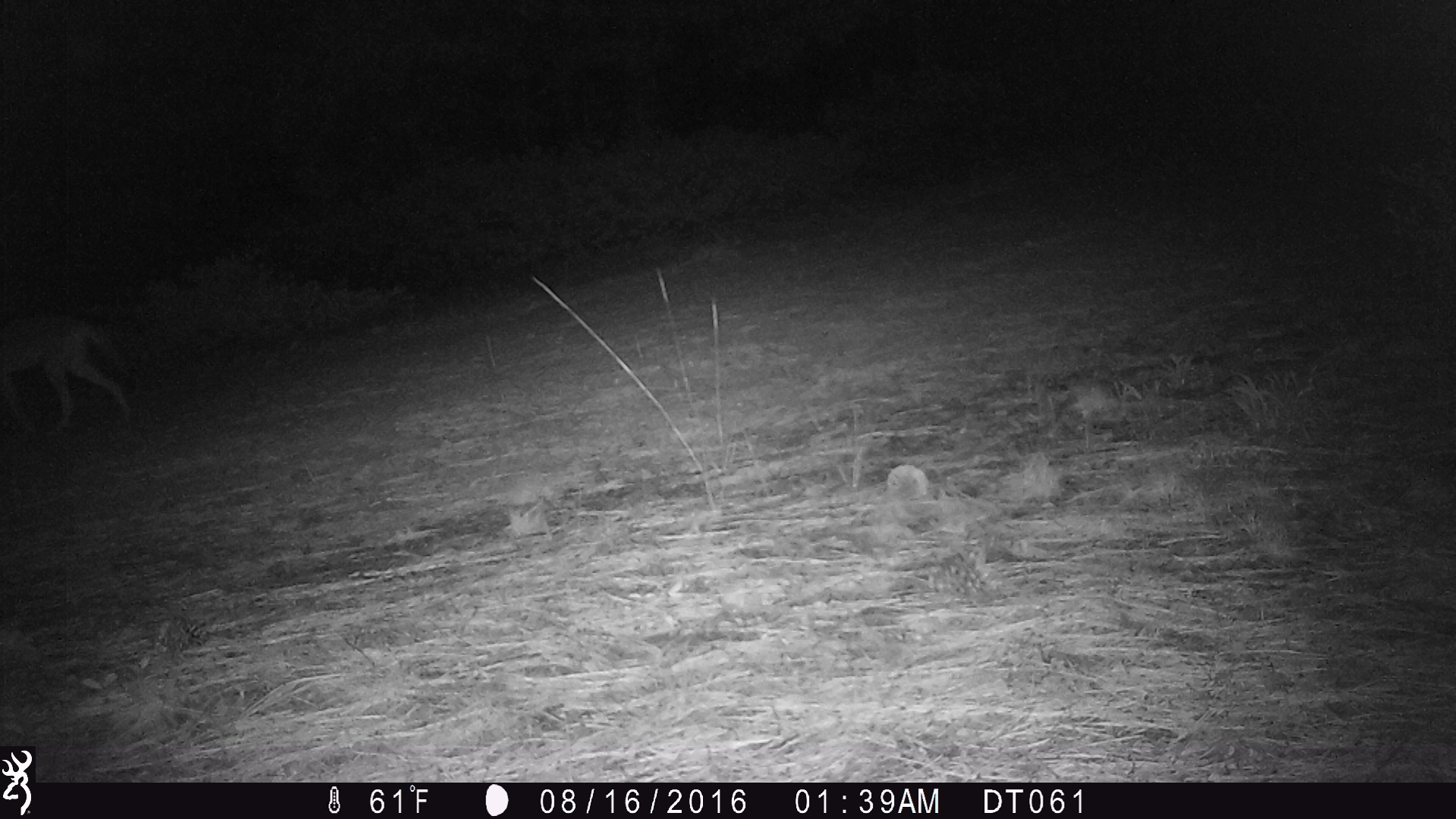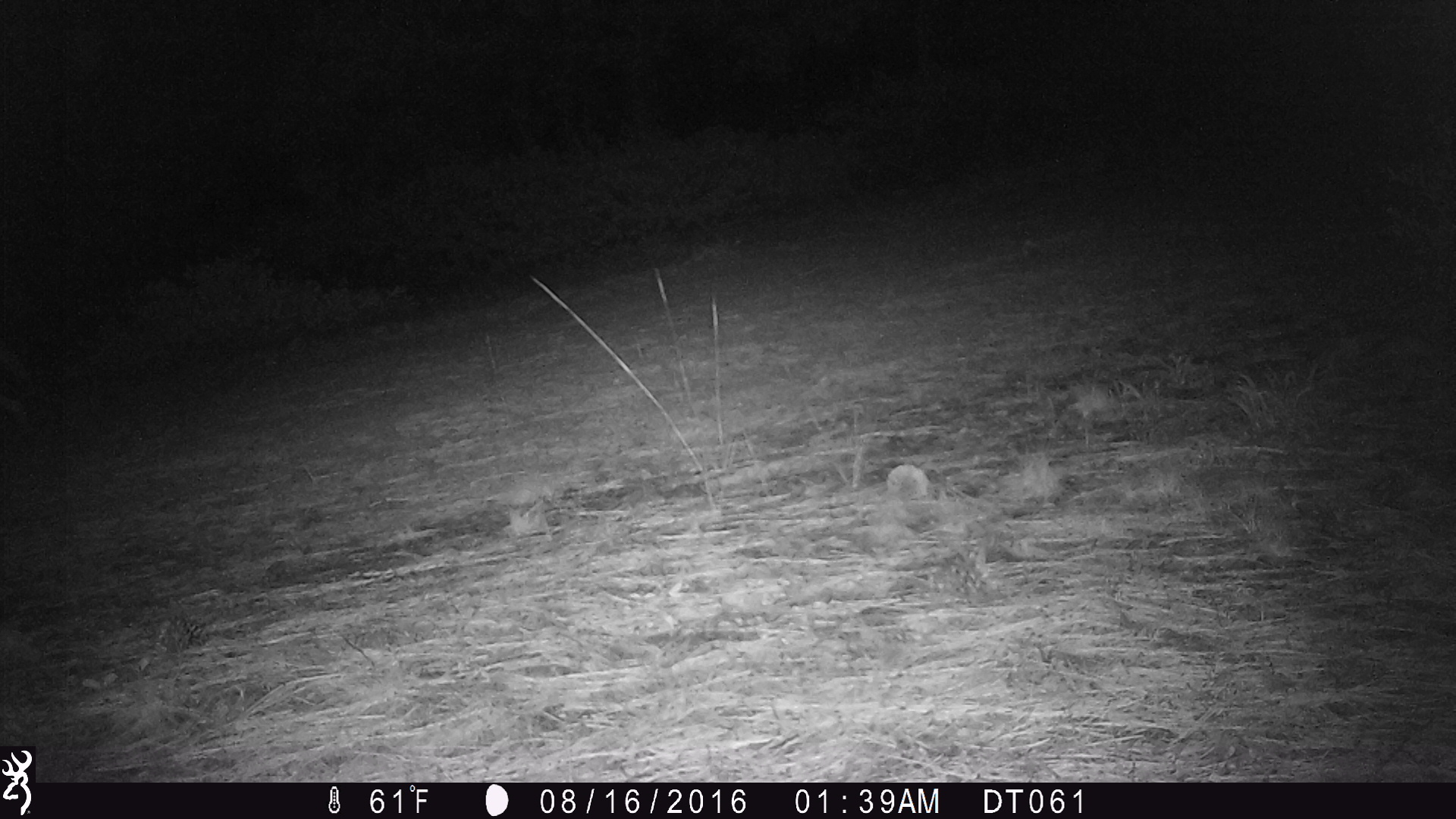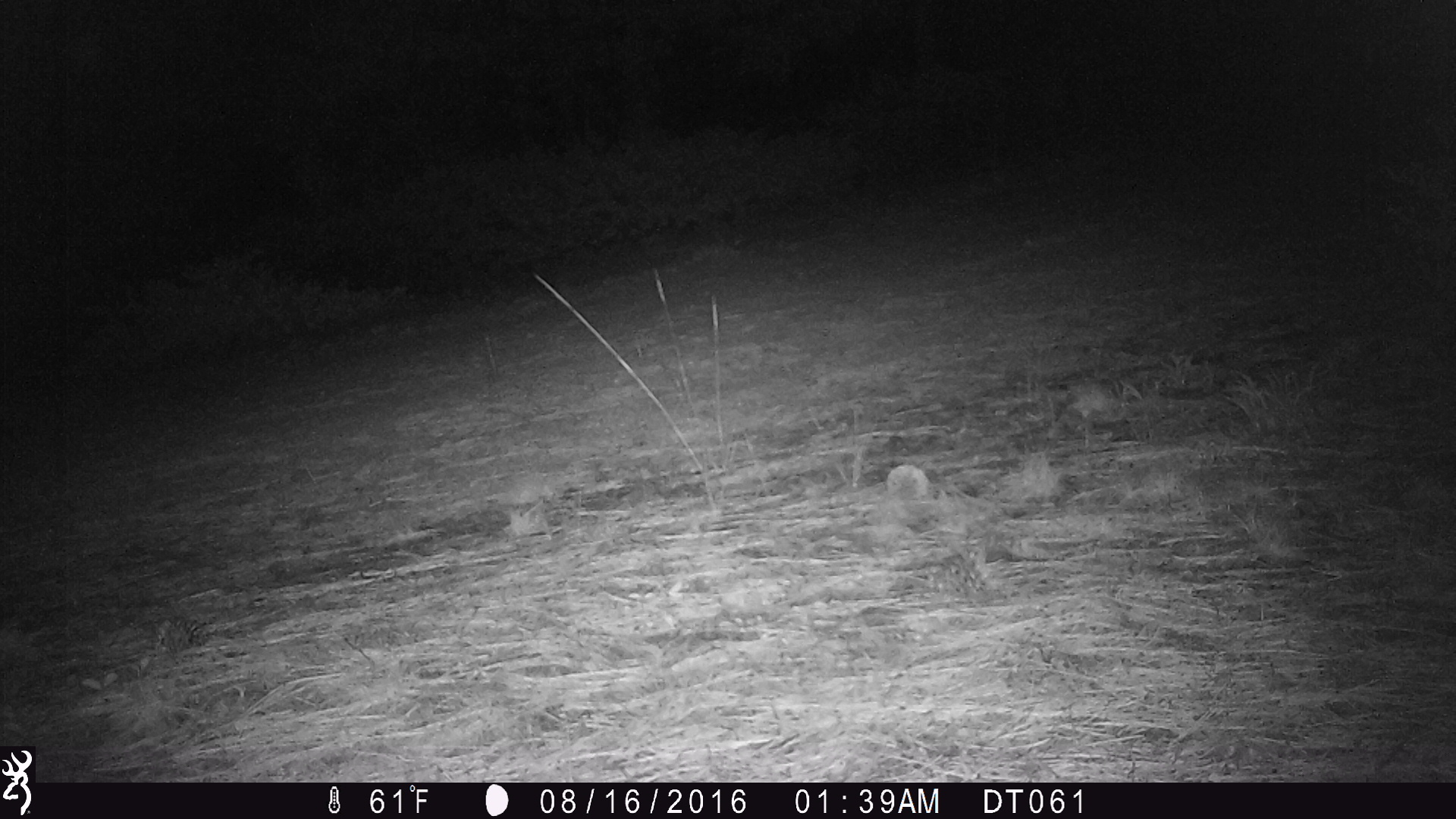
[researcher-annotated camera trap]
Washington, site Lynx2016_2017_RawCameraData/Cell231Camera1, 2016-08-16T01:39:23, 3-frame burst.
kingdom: Animalia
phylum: Chordata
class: Mammalia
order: Carnivora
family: Canidae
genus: Canis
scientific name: Canis latrans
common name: coyote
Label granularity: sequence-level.